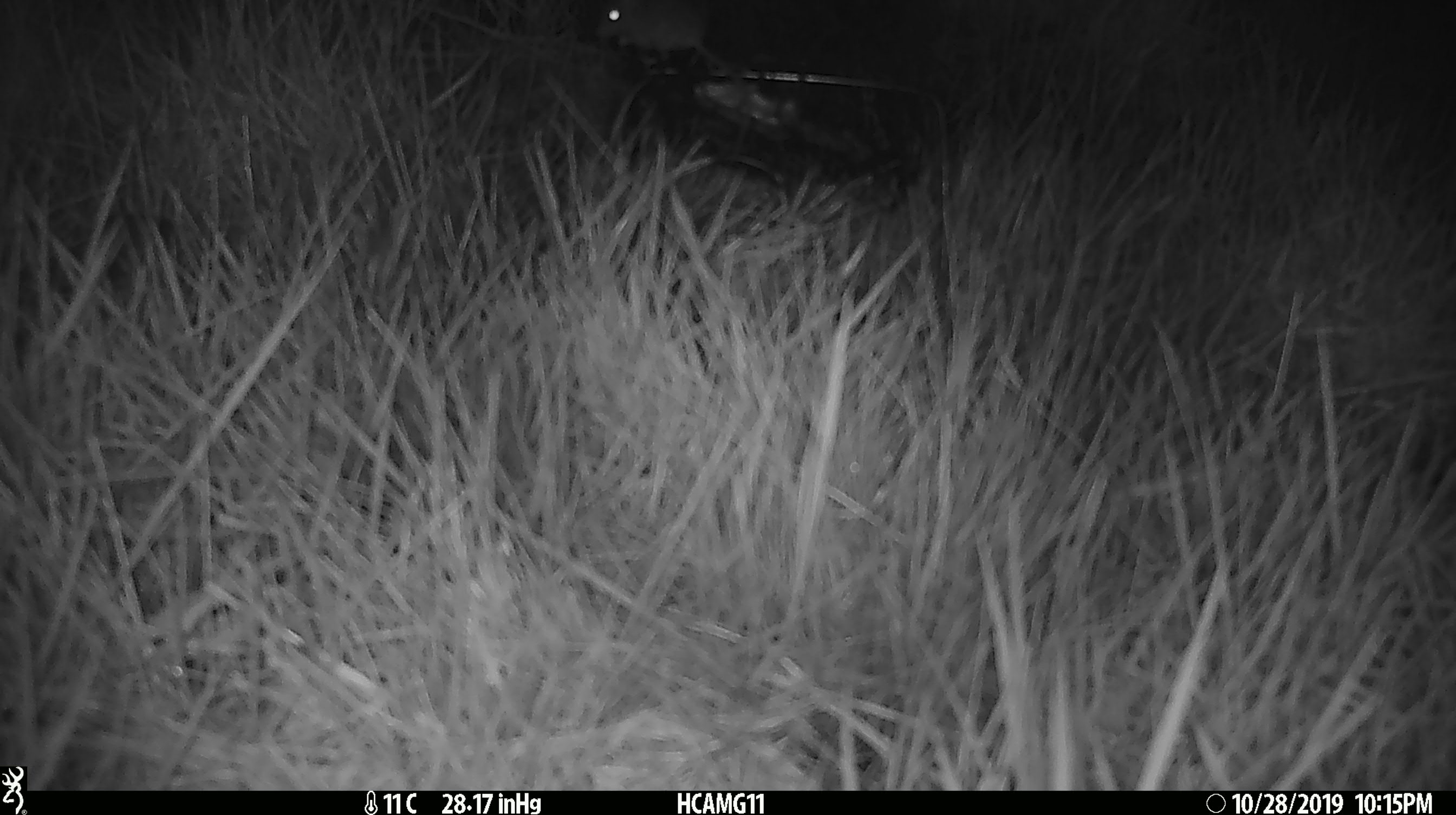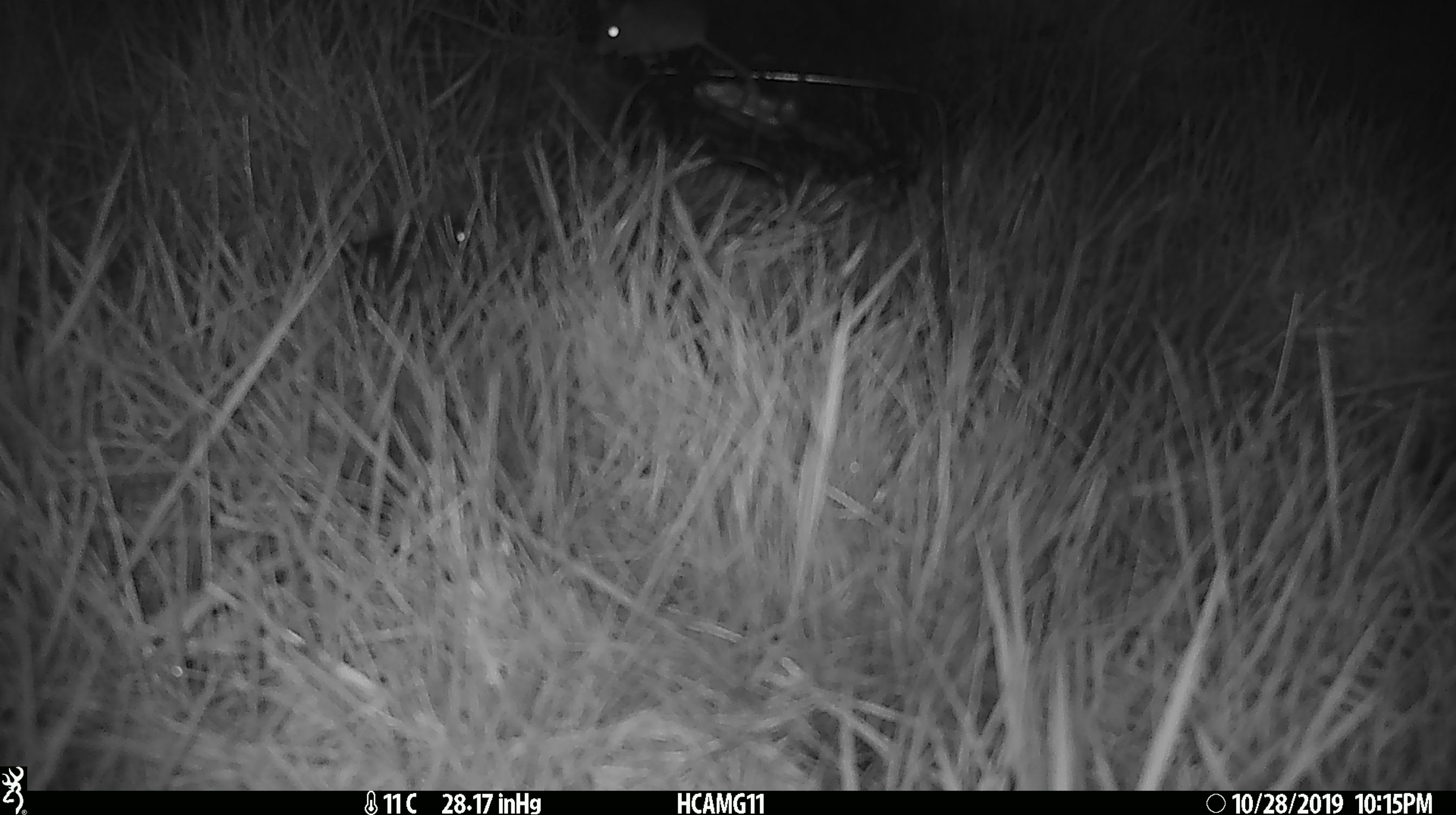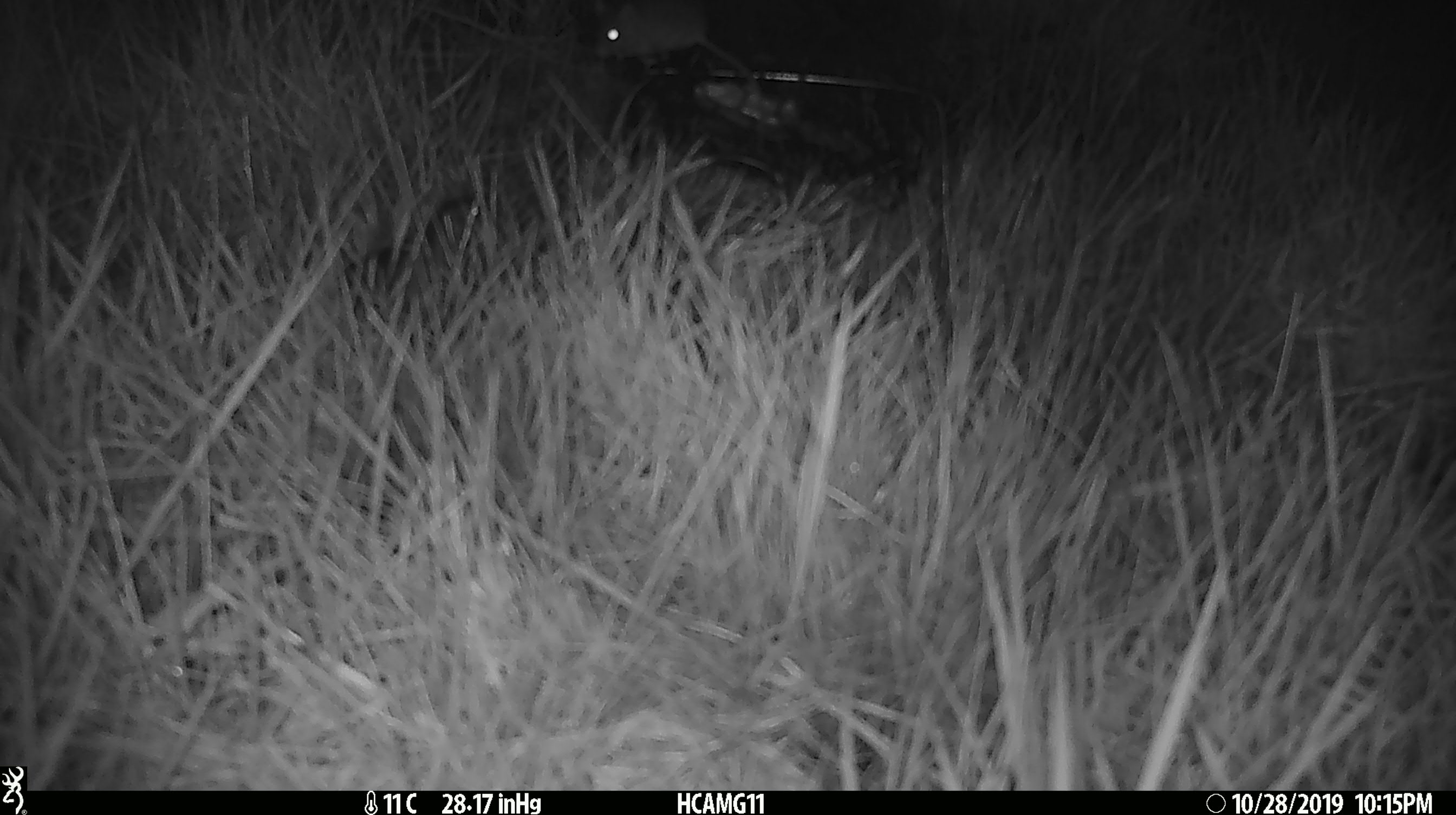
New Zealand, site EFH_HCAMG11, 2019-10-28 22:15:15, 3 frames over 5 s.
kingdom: Animalia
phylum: Chordata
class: Mammalia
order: Rodentia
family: Muridae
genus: Mus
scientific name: Mus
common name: mouse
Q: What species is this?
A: Mouse (Mus).